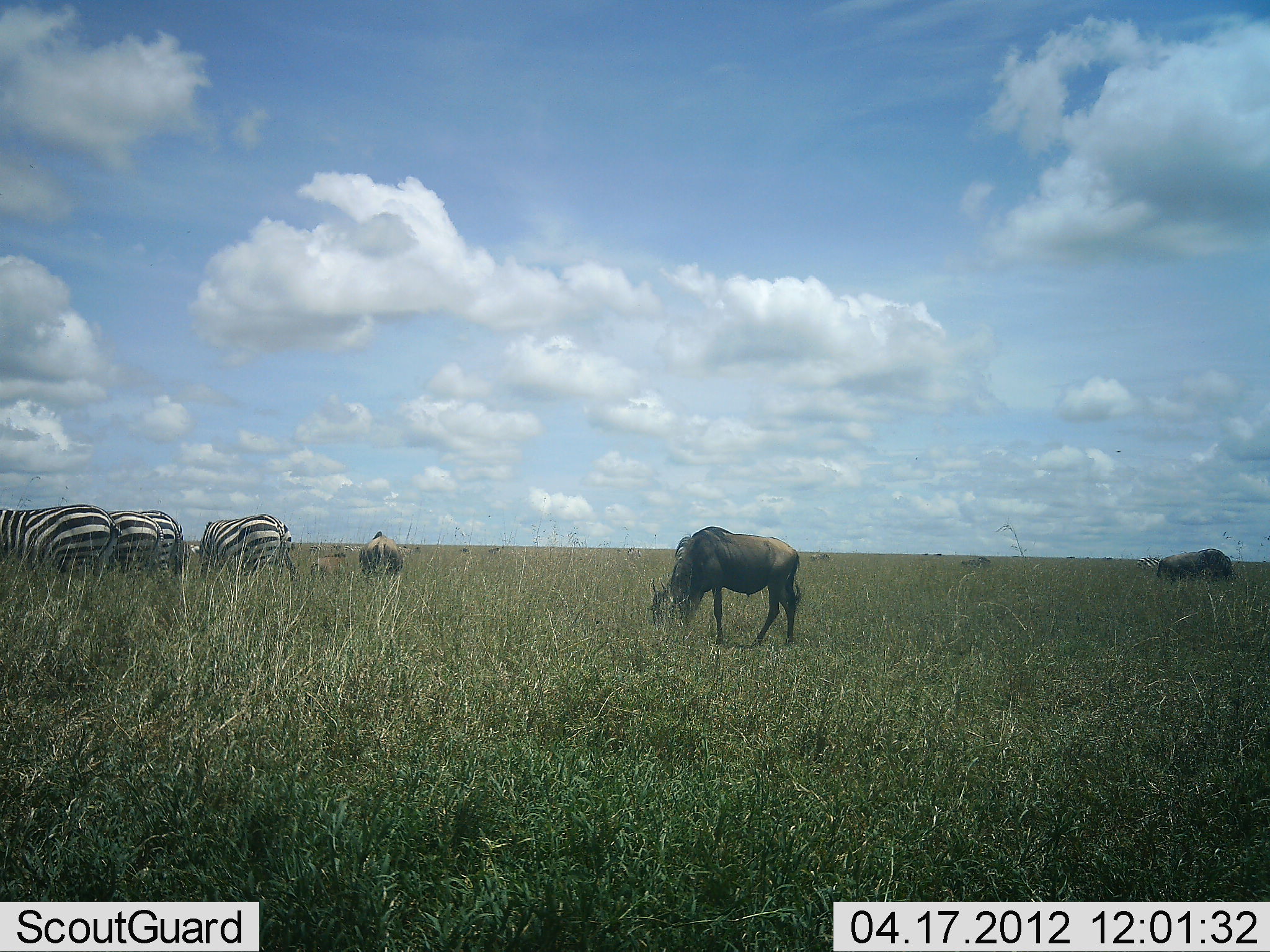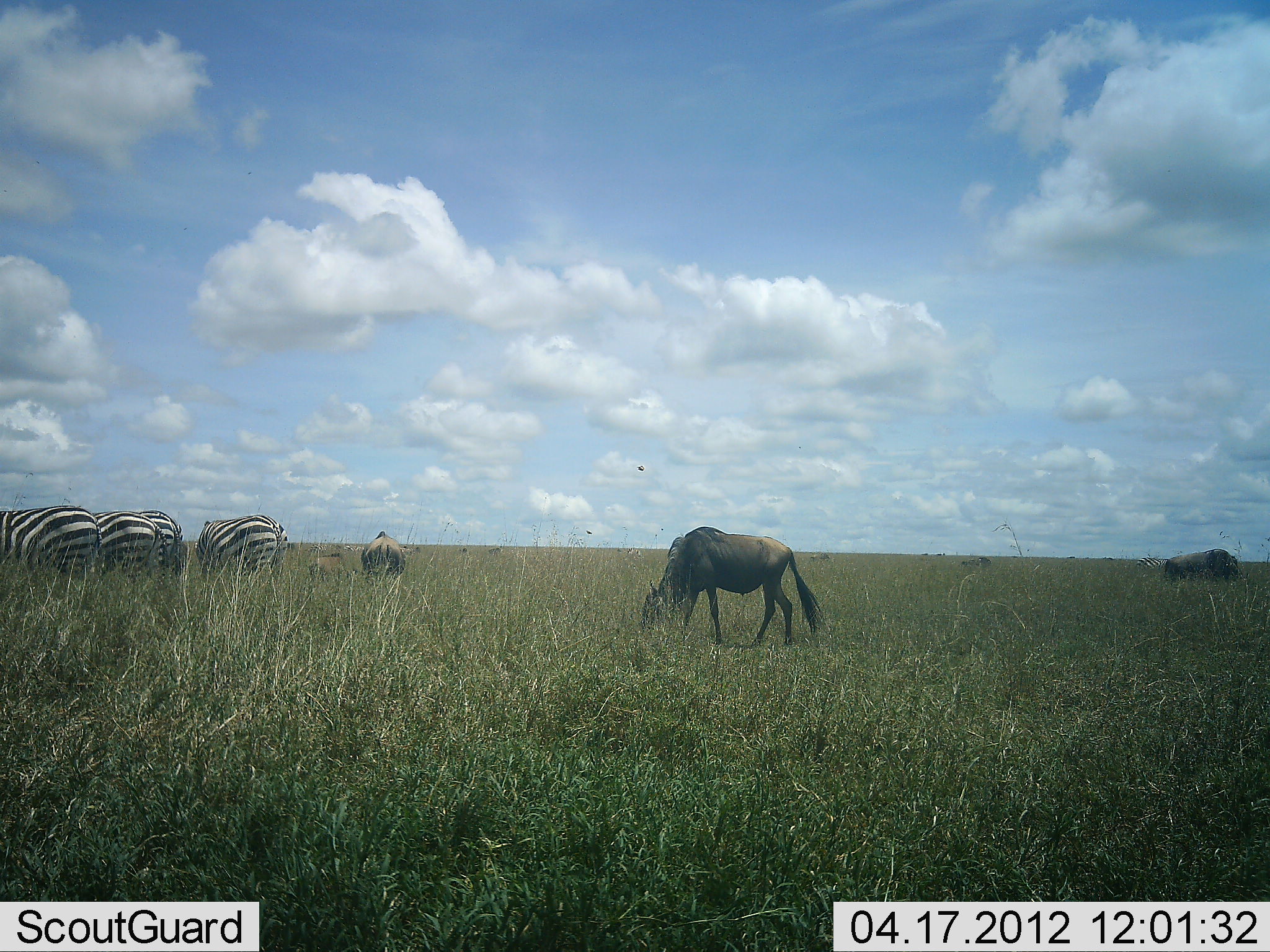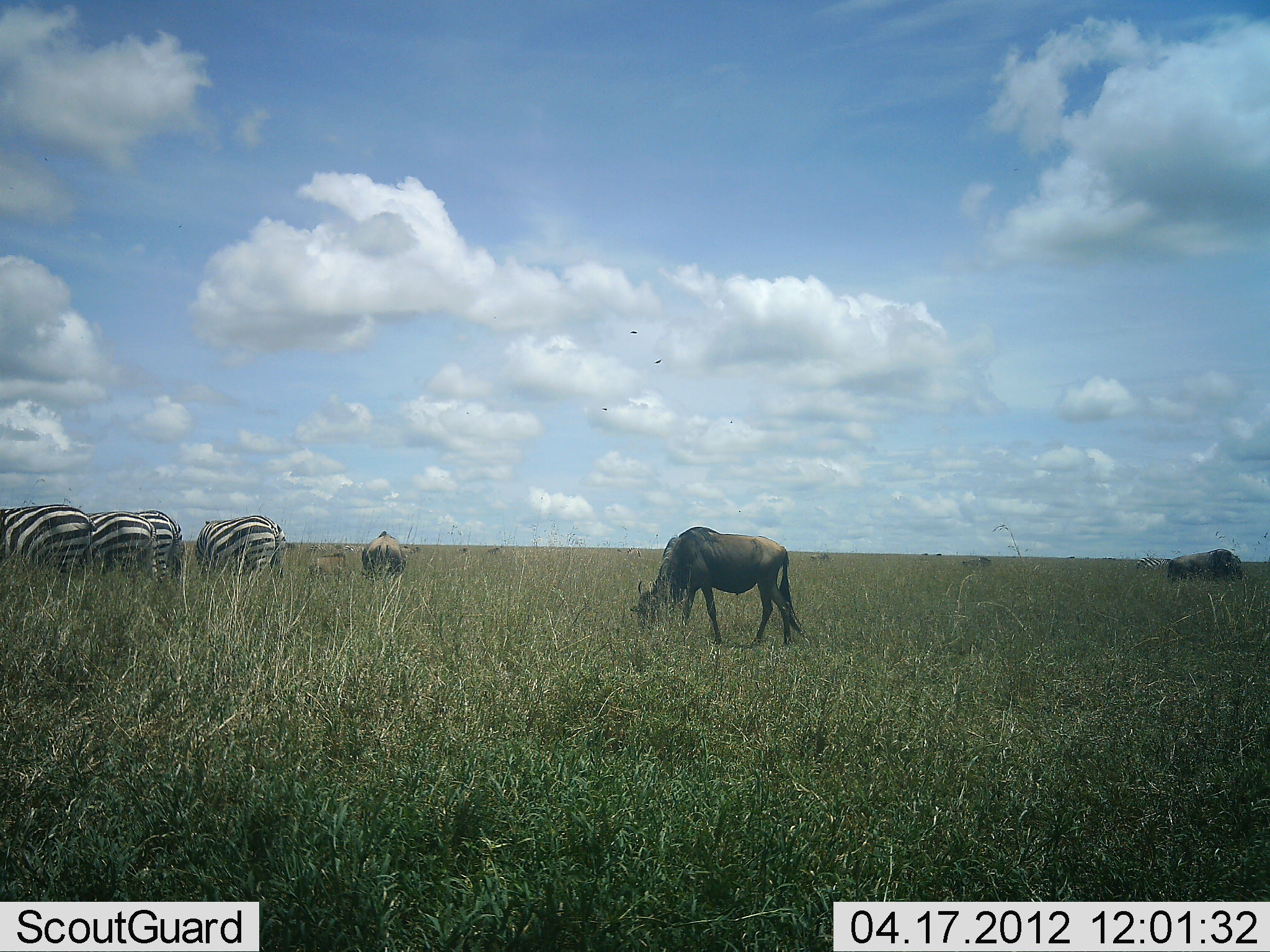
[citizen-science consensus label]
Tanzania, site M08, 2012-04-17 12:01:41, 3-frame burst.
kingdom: Animalia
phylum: Chordata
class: Mammalia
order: Artiodactyla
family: Bovidae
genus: Connochaetes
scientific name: Connochaetes taurinus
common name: blue wildebeest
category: wildebeest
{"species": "wildebeest (blue wildebeest) (Connochaetes taurinus)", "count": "4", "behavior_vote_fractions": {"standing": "27%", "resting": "13%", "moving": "7%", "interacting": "0%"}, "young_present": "33%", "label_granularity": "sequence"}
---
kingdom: Animalia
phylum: Chordata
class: Mammalia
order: Perissodactyla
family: Equidae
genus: Equus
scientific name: Equus quagga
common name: plains zebra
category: zebra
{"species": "zebra (plains zebra) (Equus quagga)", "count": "4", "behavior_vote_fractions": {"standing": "47%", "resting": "0%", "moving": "0%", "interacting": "0%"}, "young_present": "0%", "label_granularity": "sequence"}